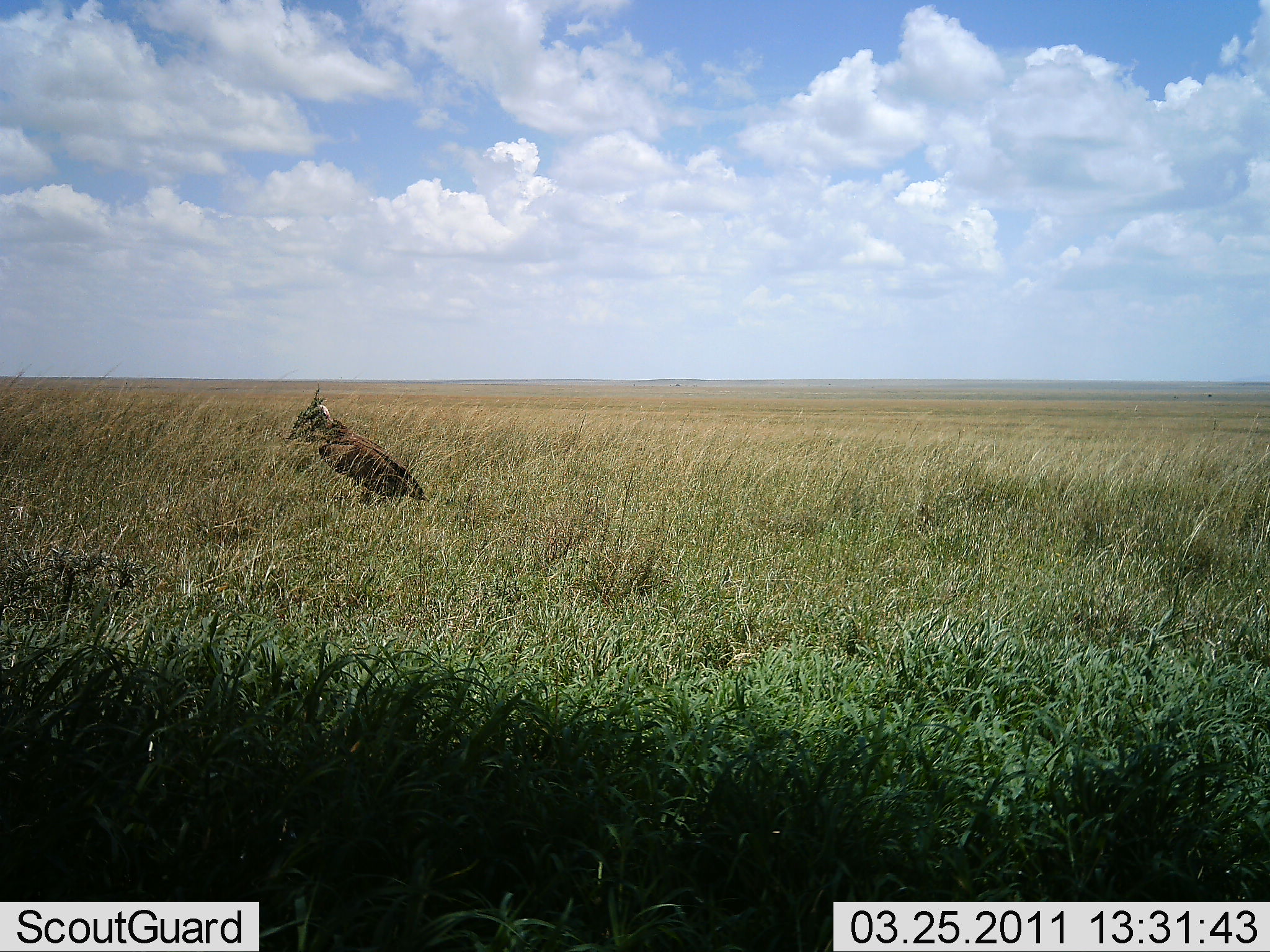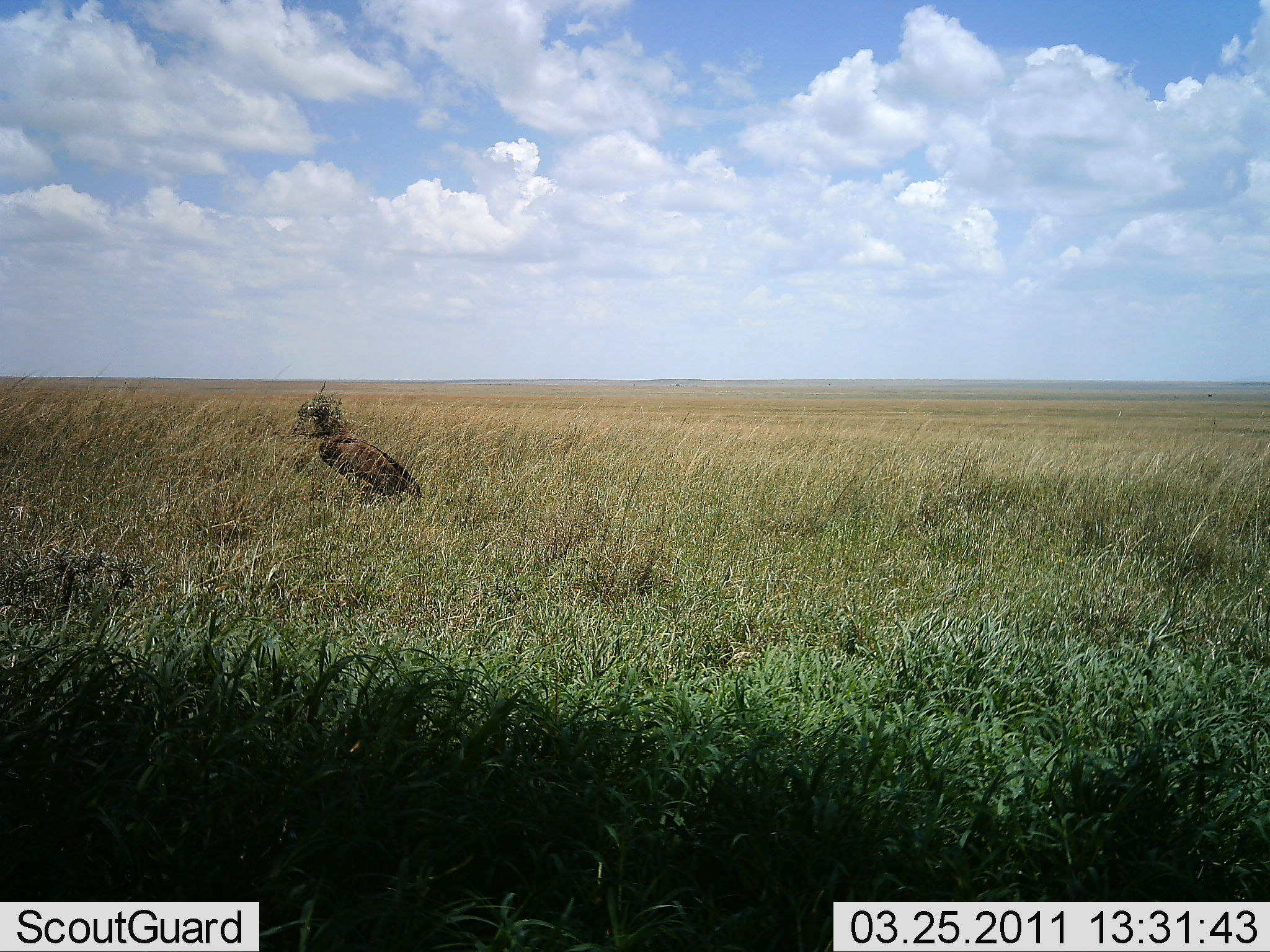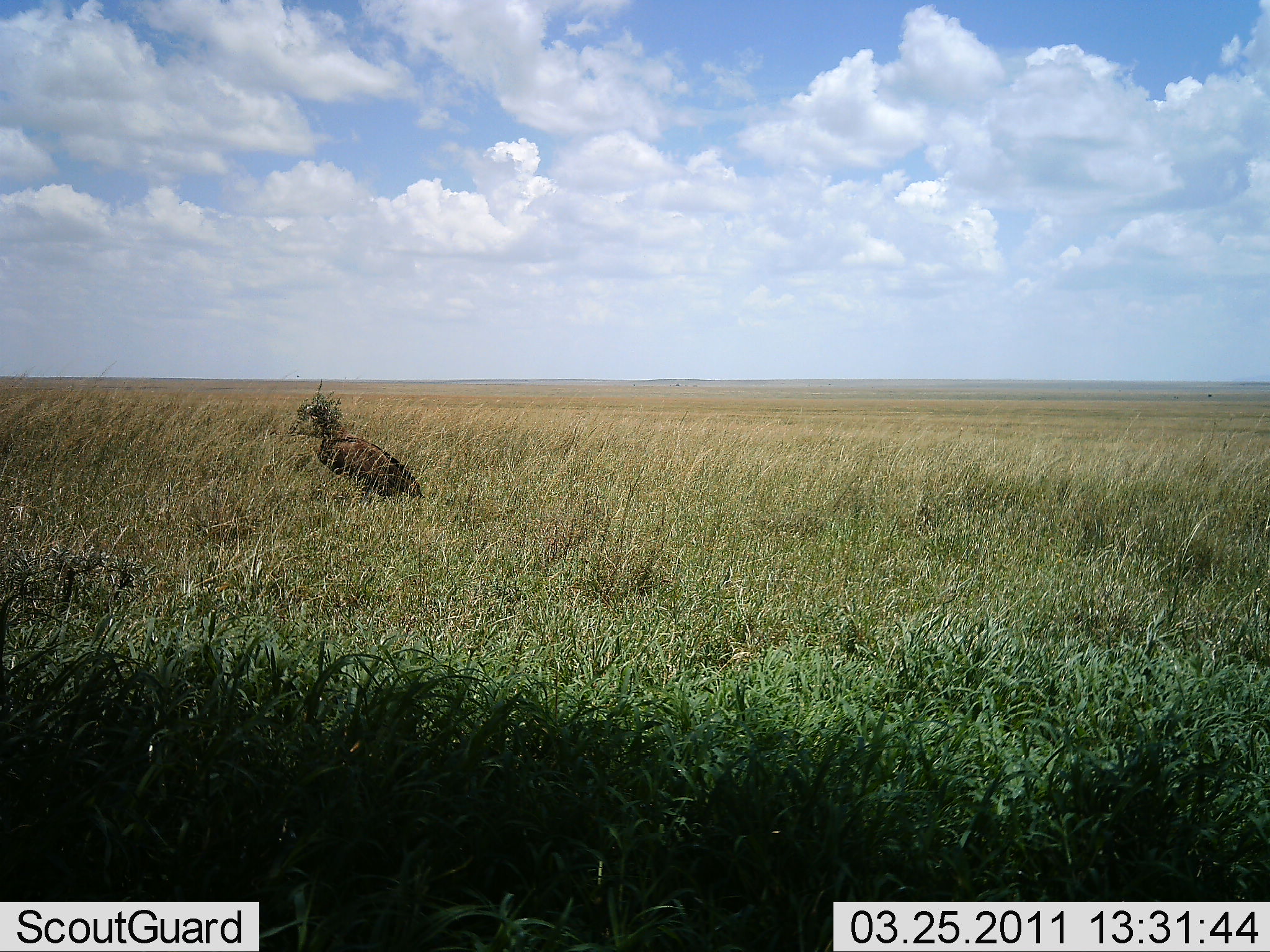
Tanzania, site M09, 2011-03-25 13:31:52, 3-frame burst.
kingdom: Animalia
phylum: Chordata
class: Aves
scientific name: Aves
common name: bird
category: otherbird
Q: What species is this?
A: Otherbird (bird) (Aves).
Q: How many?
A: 1.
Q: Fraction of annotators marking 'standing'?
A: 100%.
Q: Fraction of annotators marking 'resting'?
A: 0%.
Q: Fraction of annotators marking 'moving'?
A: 0%.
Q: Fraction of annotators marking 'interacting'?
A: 0%.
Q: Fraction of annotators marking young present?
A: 0%.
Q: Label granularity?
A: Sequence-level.